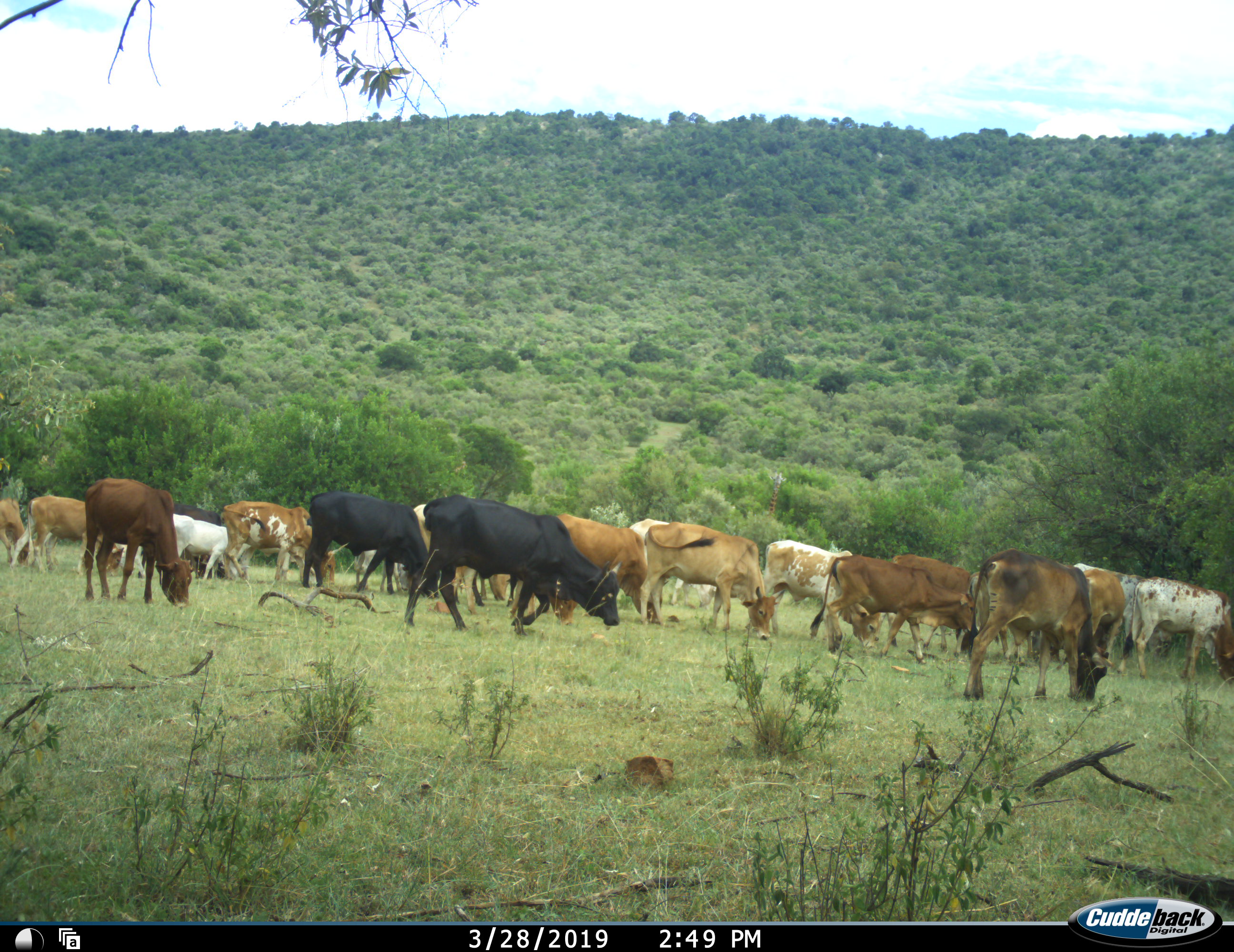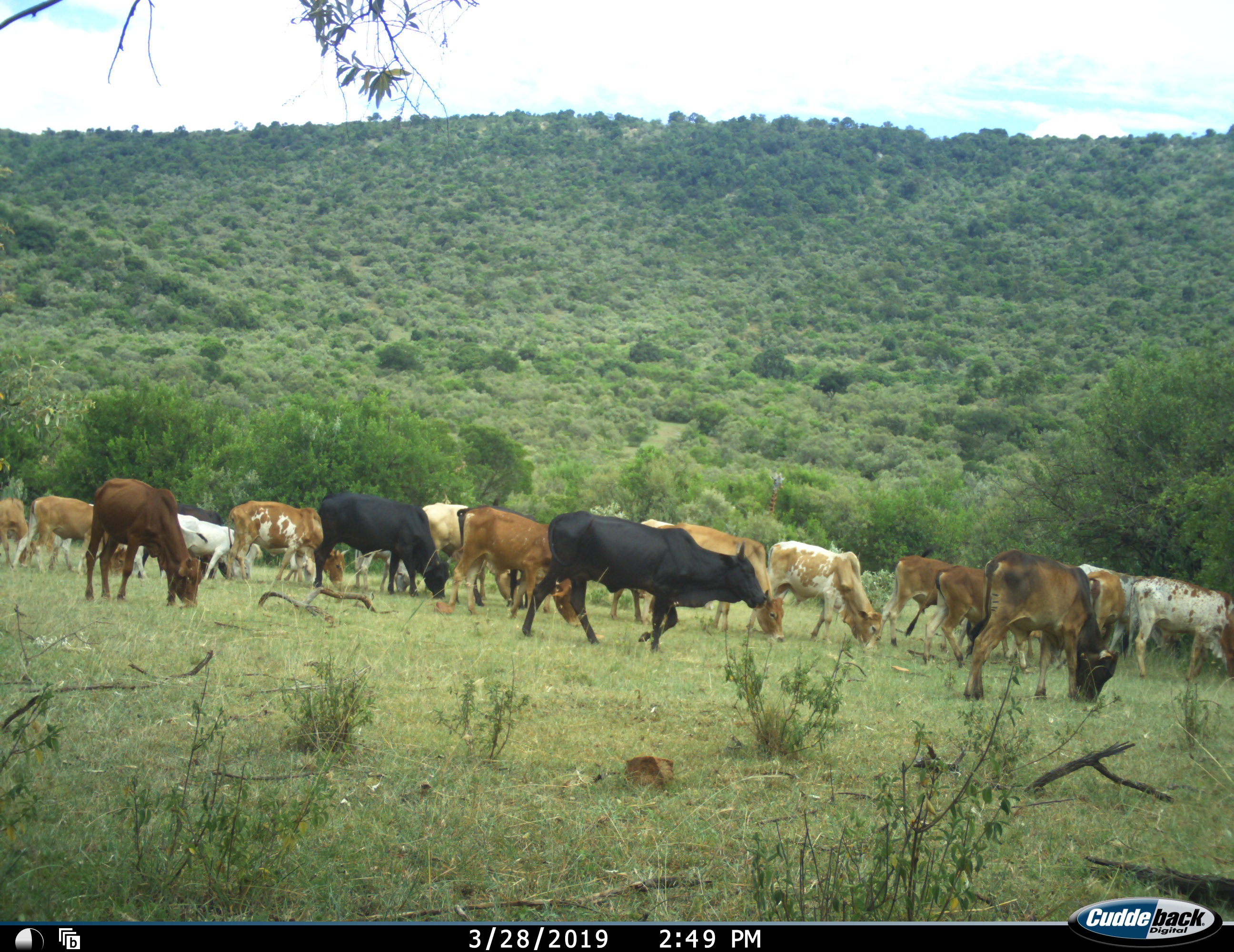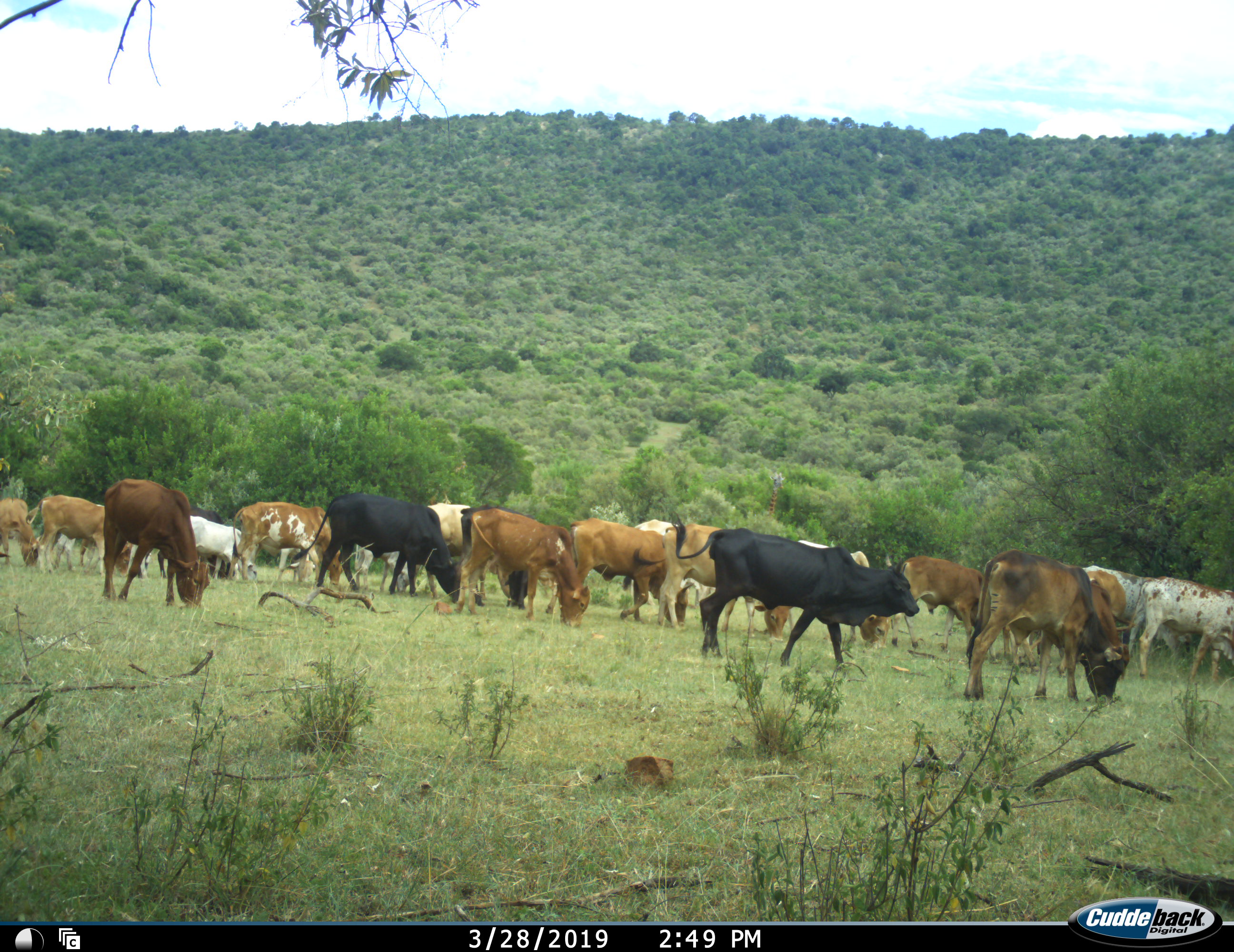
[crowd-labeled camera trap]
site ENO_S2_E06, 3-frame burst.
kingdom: Animalia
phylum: Chordata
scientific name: Vertebrata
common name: domestic animal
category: domesticanimal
Domesticanimal (domestic animal) (Vertebrata), count 11-50. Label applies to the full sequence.